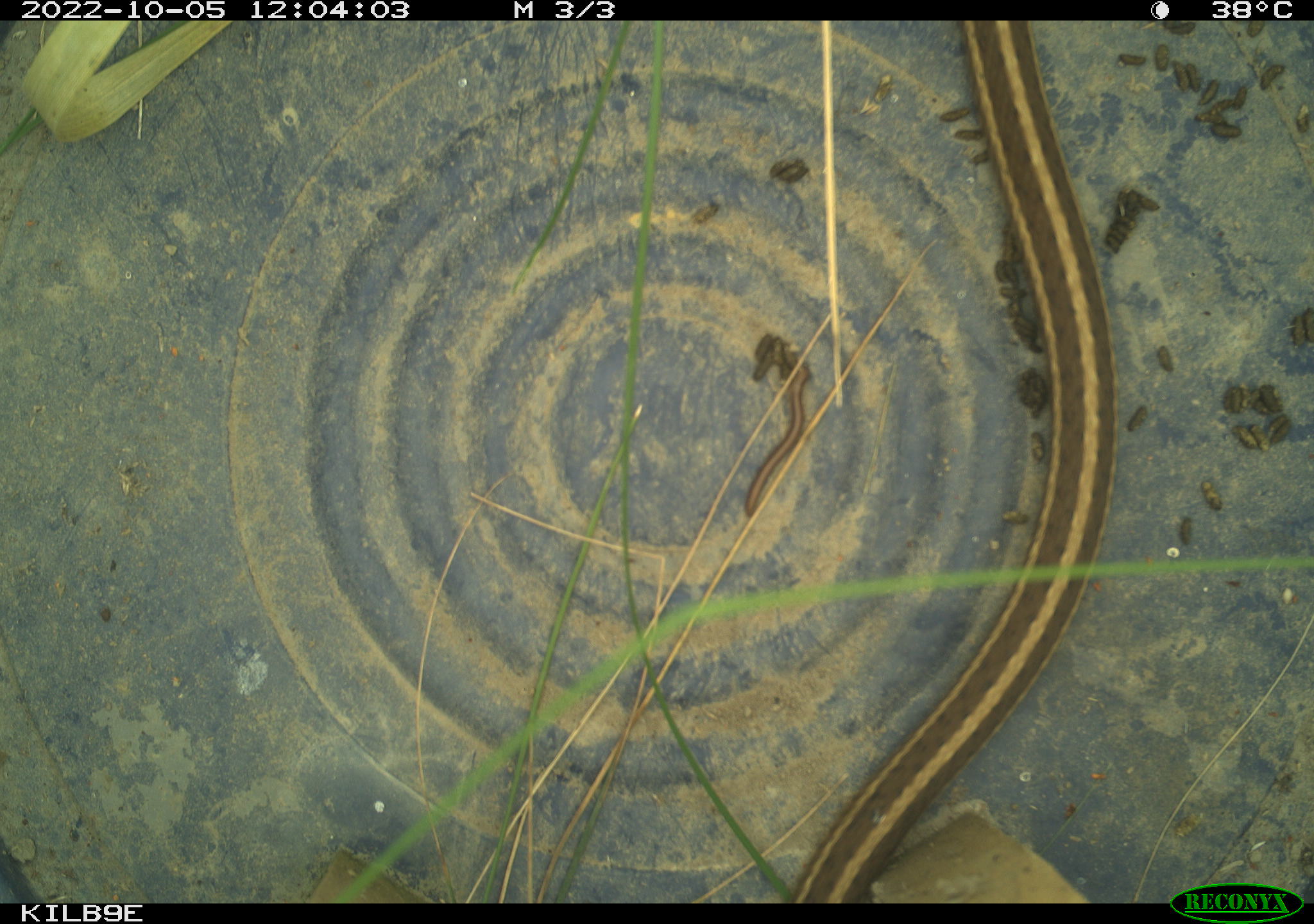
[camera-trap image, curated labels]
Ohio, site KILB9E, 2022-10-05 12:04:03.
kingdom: Animalia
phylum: Chordata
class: Reptilia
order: Squamata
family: Colubridae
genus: Thamnophis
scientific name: Thamnophis sirtalis sirtalis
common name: eastern gartersnake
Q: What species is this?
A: Eastern gartersnake (Thamnophis sirtalis sirtalis).